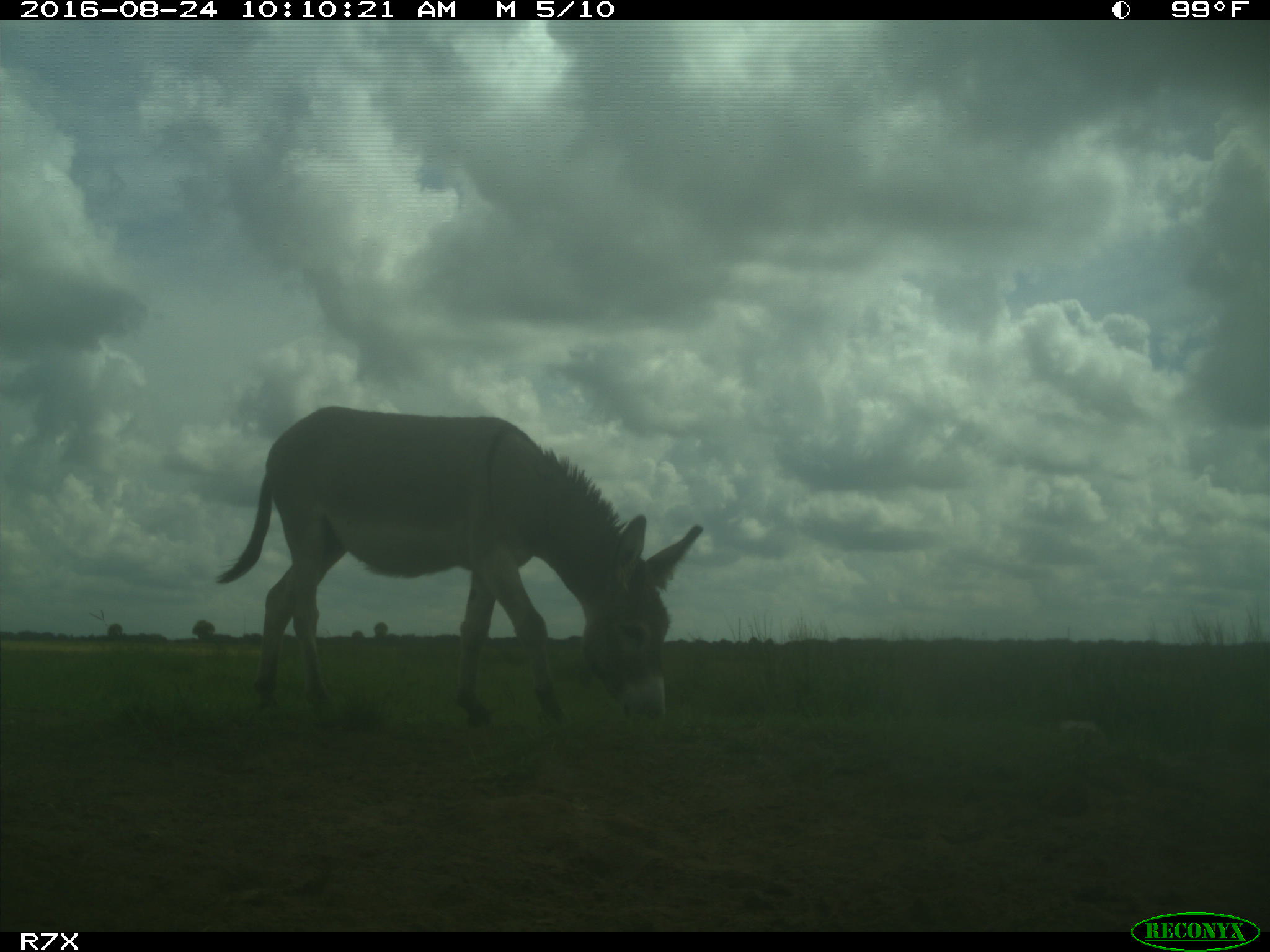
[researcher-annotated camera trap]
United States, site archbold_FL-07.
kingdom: Animalia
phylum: Chordata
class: Mammalia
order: Perissodactyla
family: Equidae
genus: Equus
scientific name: Equus africanus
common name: african wild ass